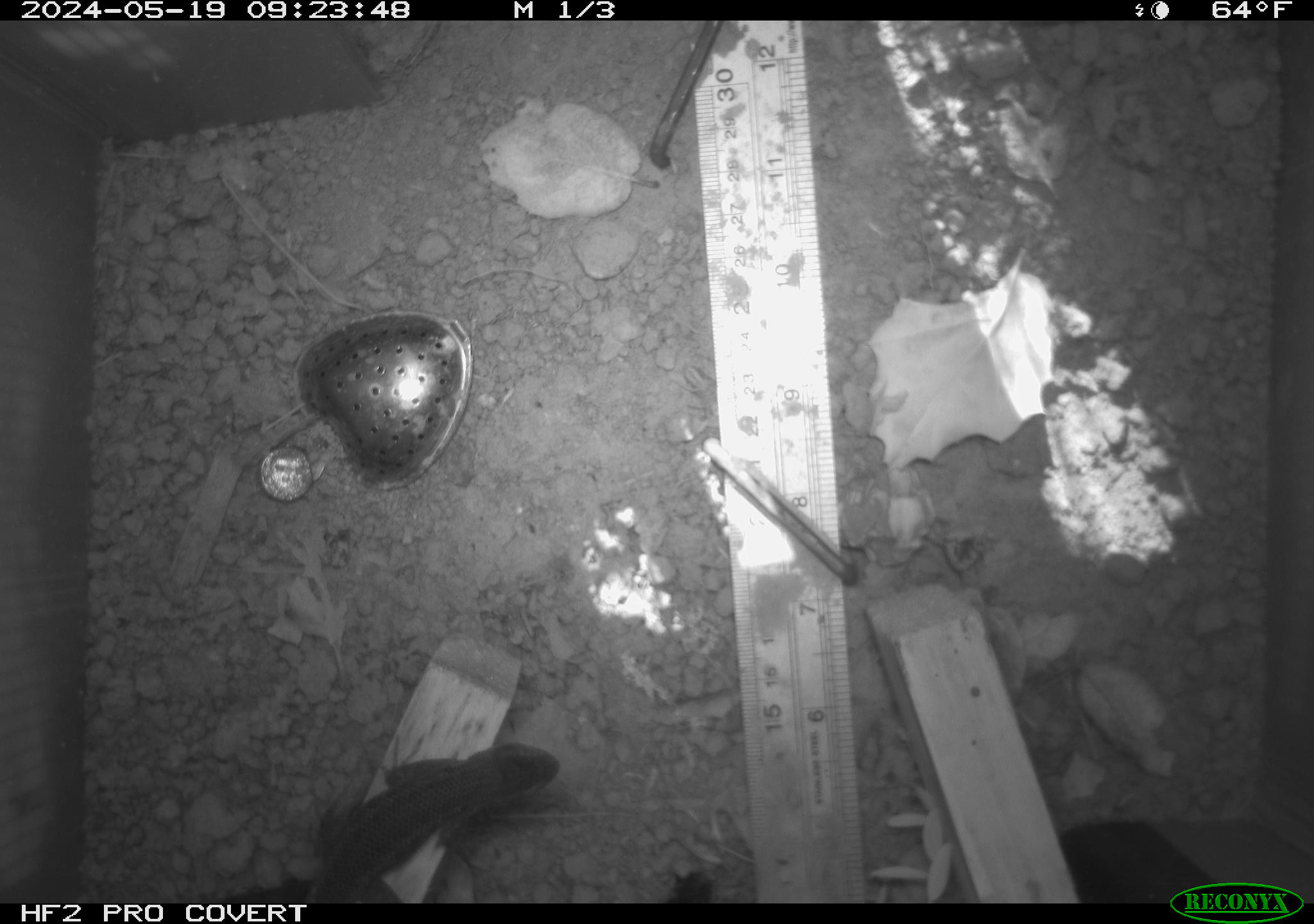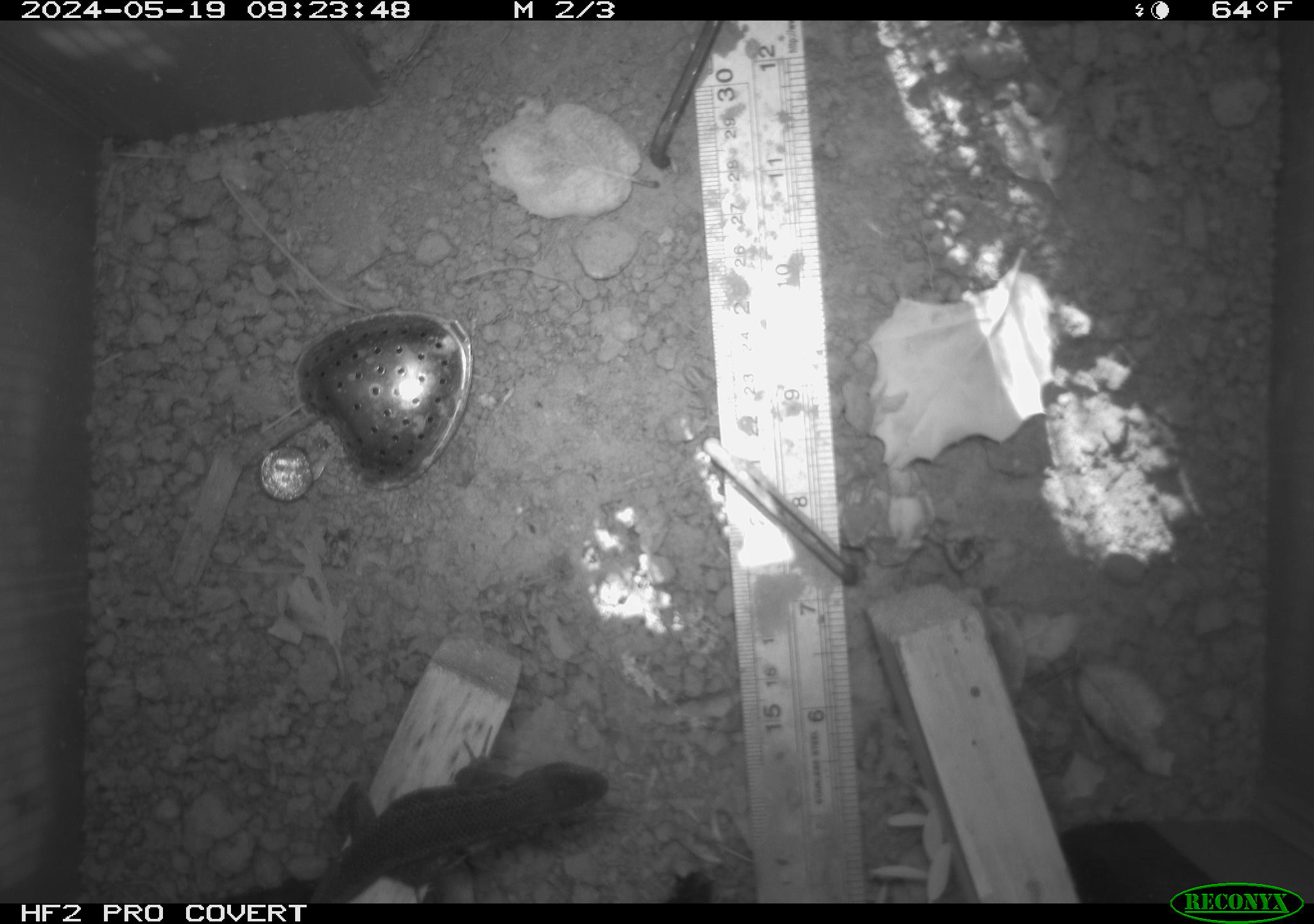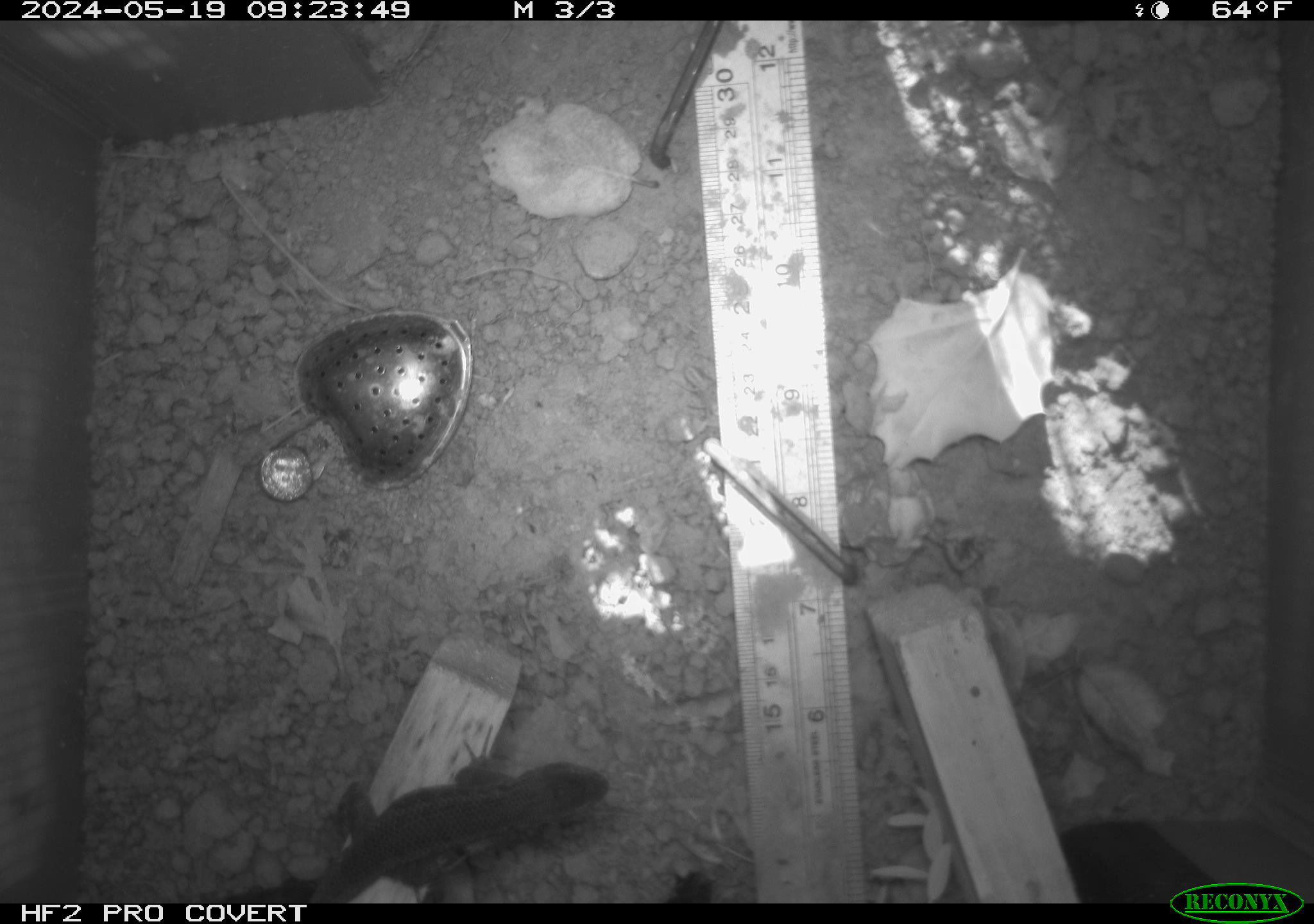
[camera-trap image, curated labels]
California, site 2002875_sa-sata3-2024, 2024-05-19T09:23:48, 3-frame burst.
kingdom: Animalia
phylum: Chordata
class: Reptilia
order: Squamata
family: Phrynosomatidae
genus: Sceloporus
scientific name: Sceloporus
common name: spiny lizards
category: sceloporus species